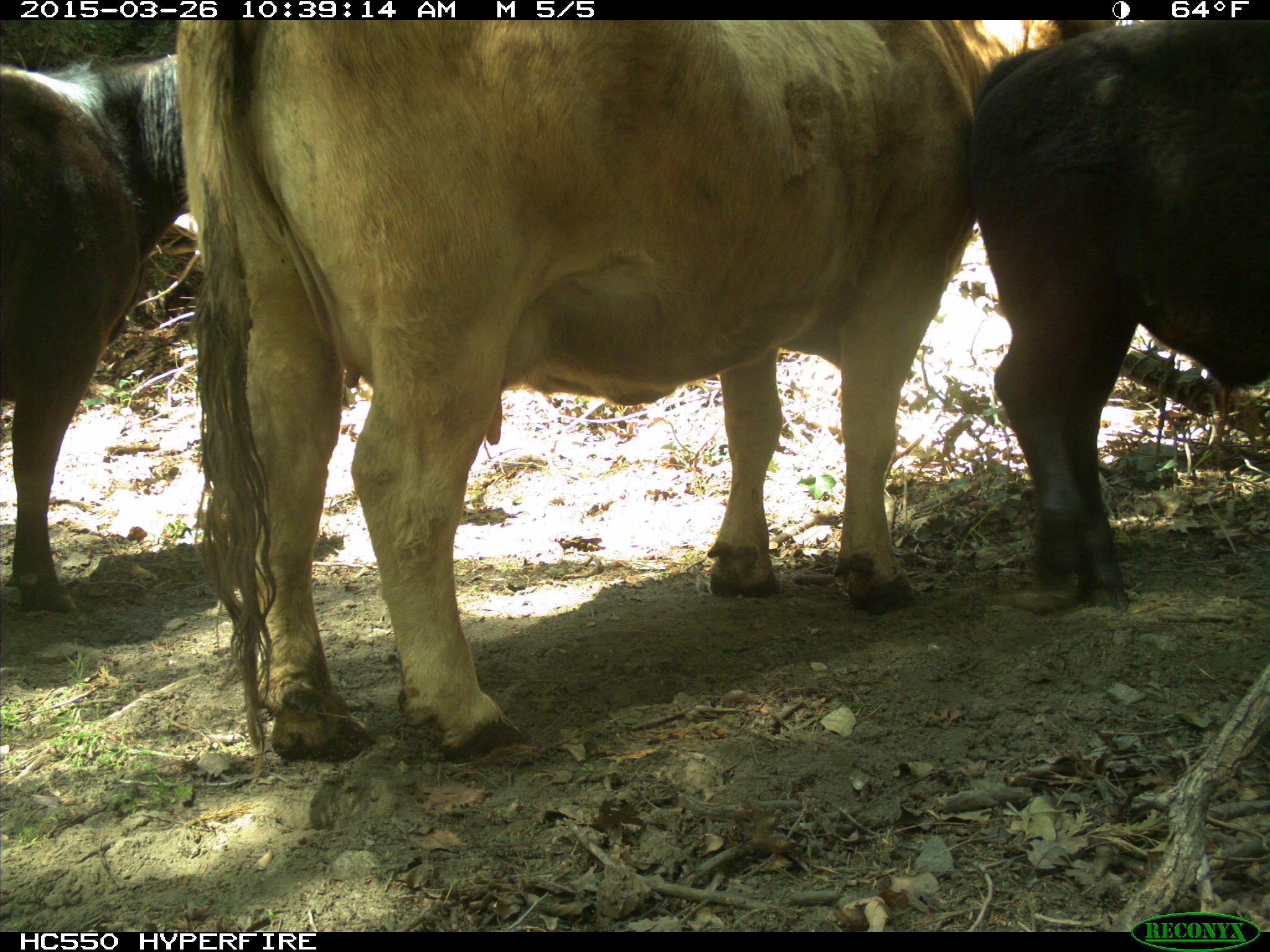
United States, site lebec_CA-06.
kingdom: Animalia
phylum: Chordata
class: Mammalia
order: Artiodactyla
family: Bovidae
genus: Bos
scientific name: Bos taurus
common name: domestic cow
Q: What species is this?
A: Bos taurus (domestic cow).